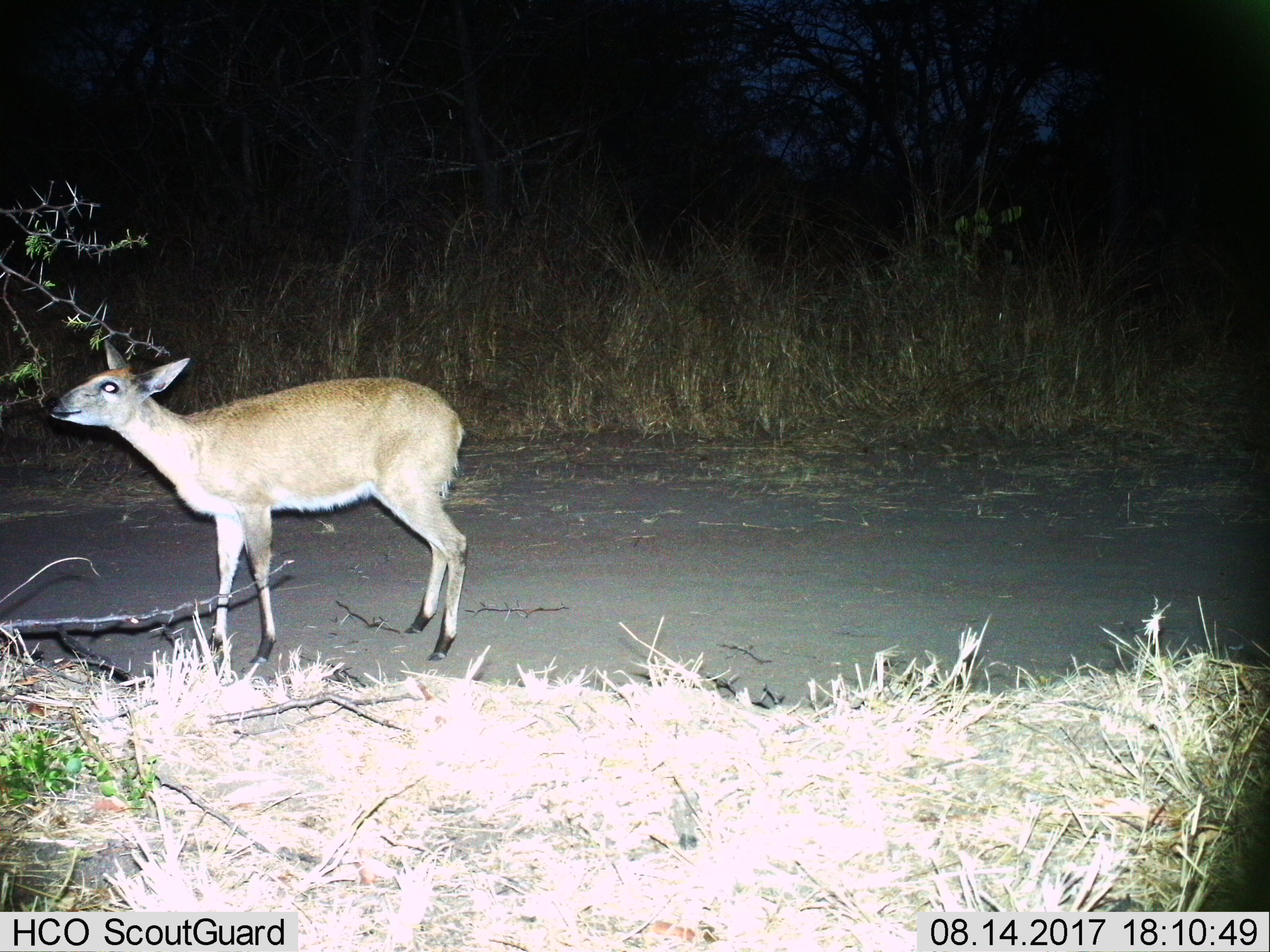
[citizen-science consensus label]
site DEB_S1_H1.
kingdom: Animalia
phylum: Chordata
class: Mammalia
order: Artiodactyla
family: Bovidae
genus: Sylvicapra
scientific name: Sylvicapra grimmia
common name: common duiker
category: duikercommongrey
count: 1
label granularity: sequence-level